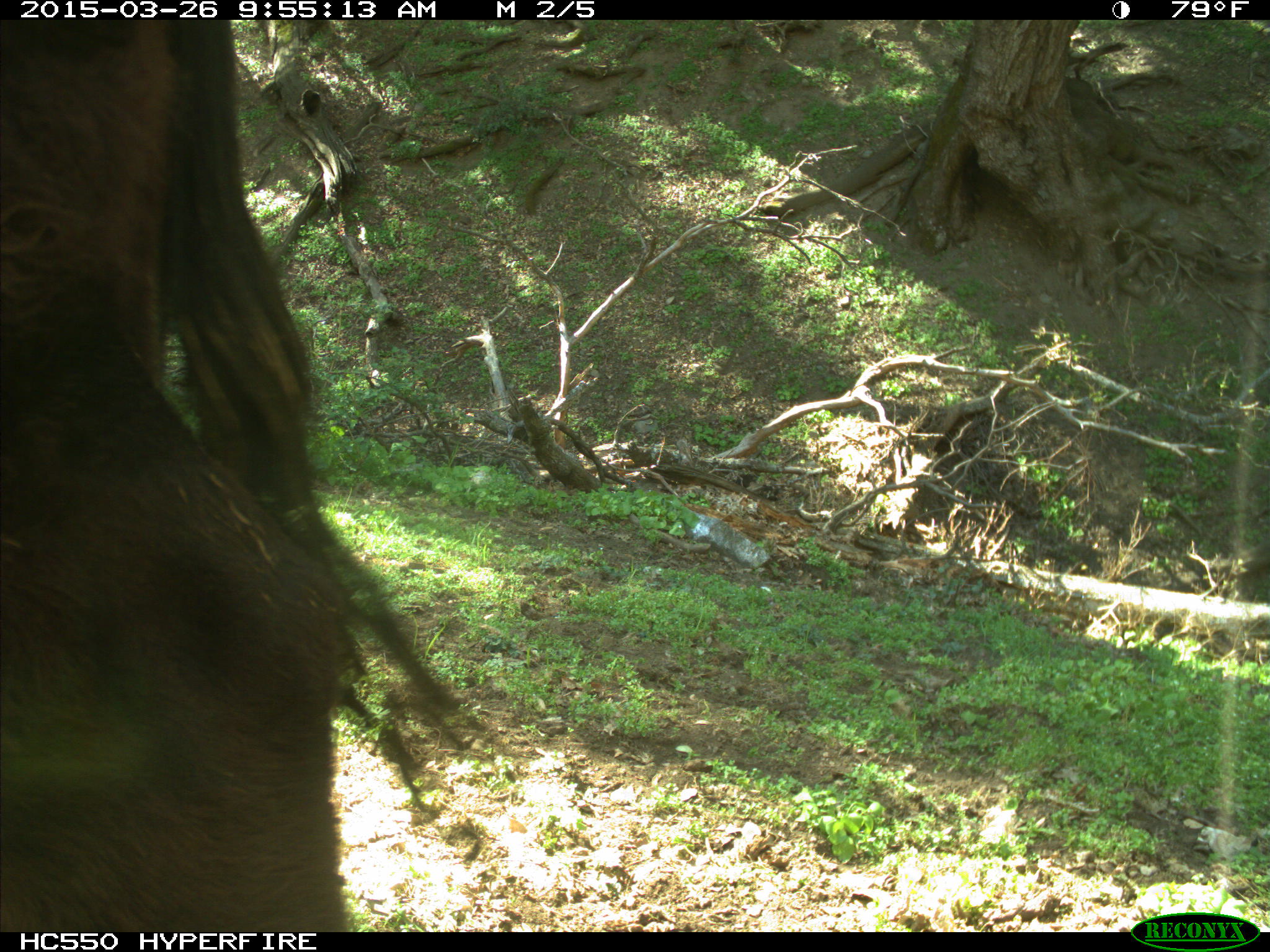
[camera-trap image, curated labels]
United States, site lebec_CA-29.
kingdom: Animalia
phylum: Chordata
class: Mammalia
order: Artiodactyla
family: Bovidae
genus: Bos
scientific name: Bos taurus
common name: domestic cow